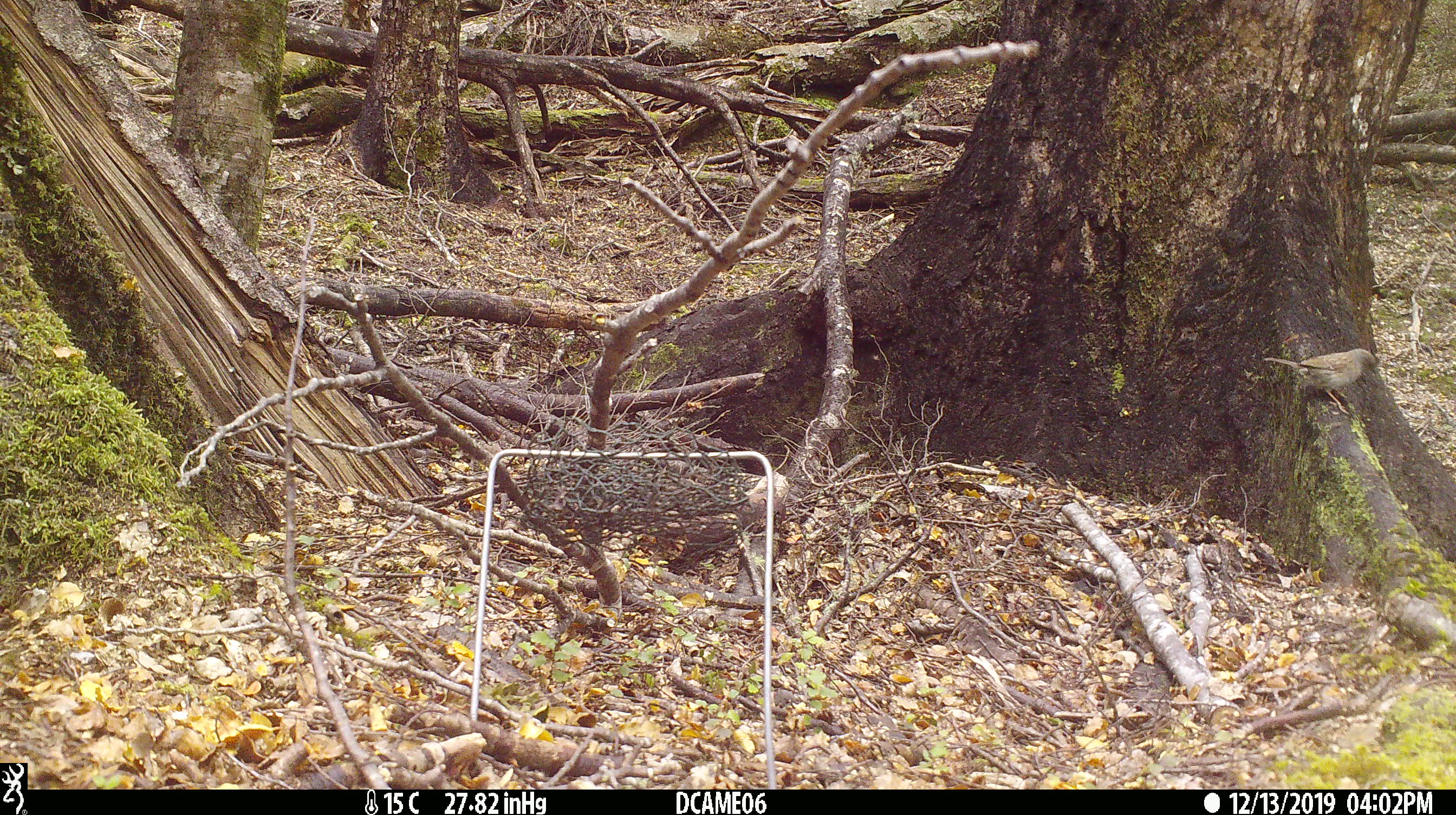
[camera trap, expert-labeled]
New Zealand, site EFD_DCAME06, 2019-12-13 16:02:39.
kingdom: Animalia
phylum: Chordata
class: Aves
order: Passeriformes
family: Prunellidae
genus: Prunella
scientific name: Prunella modularis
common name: dunnock